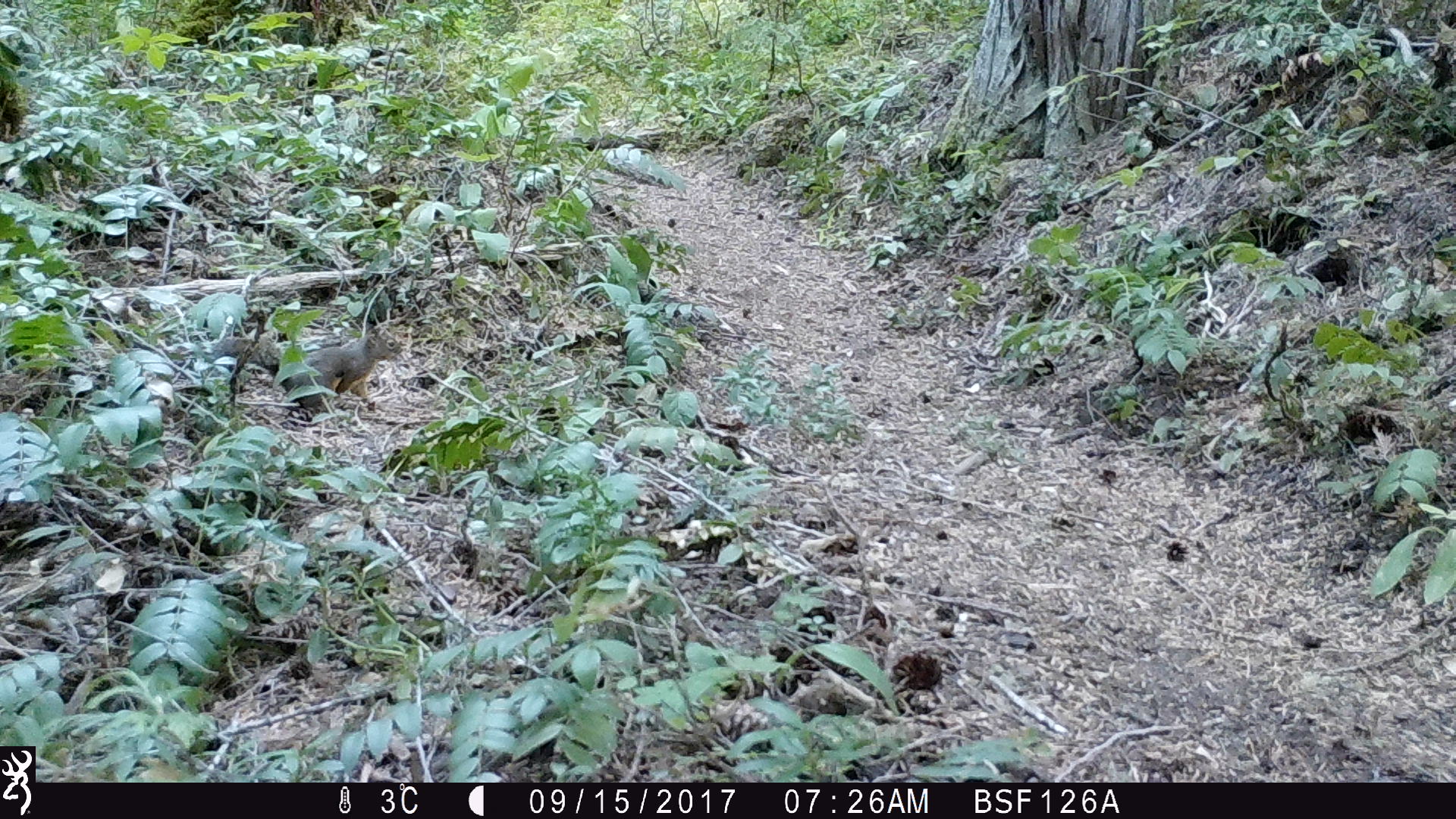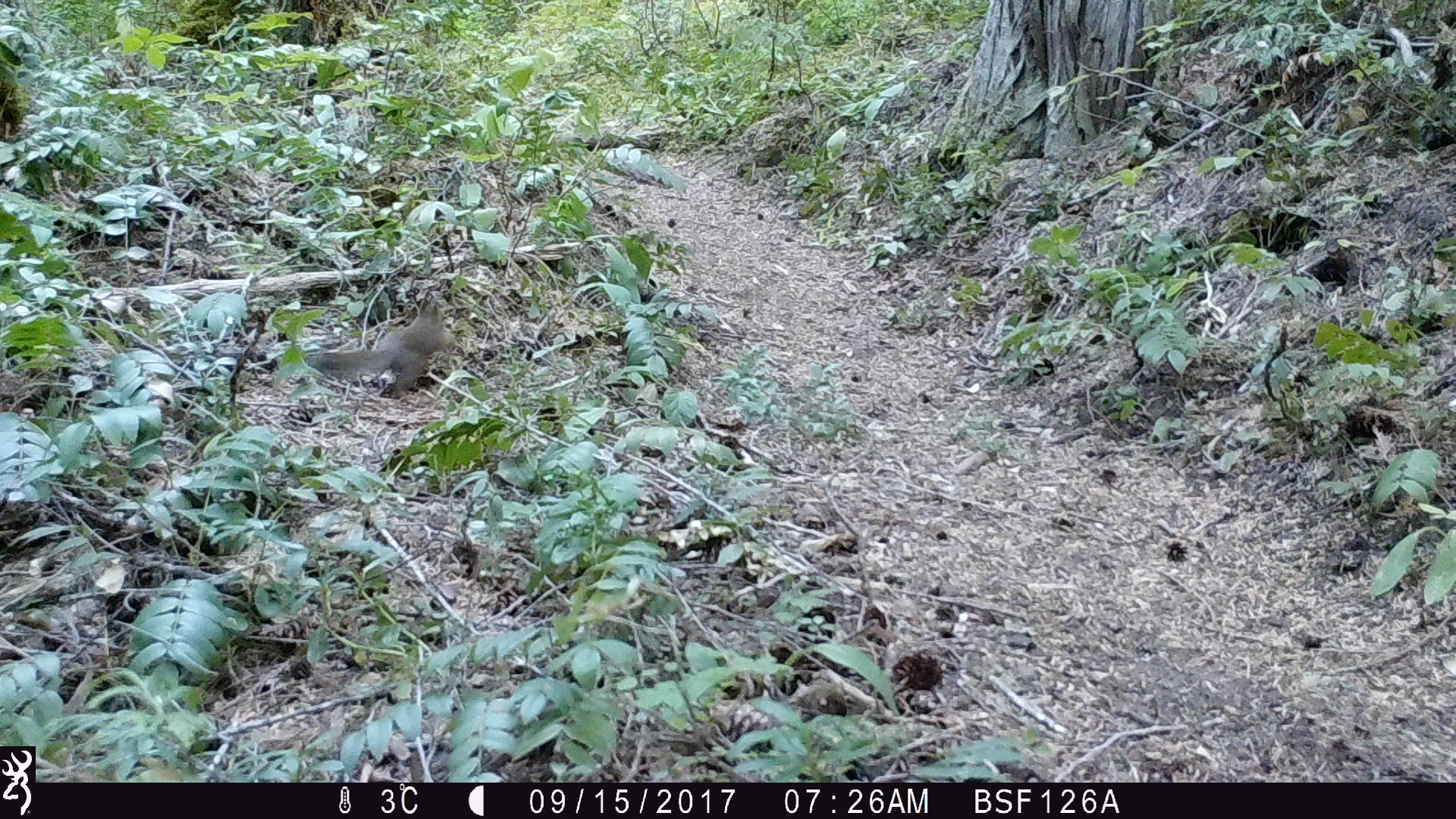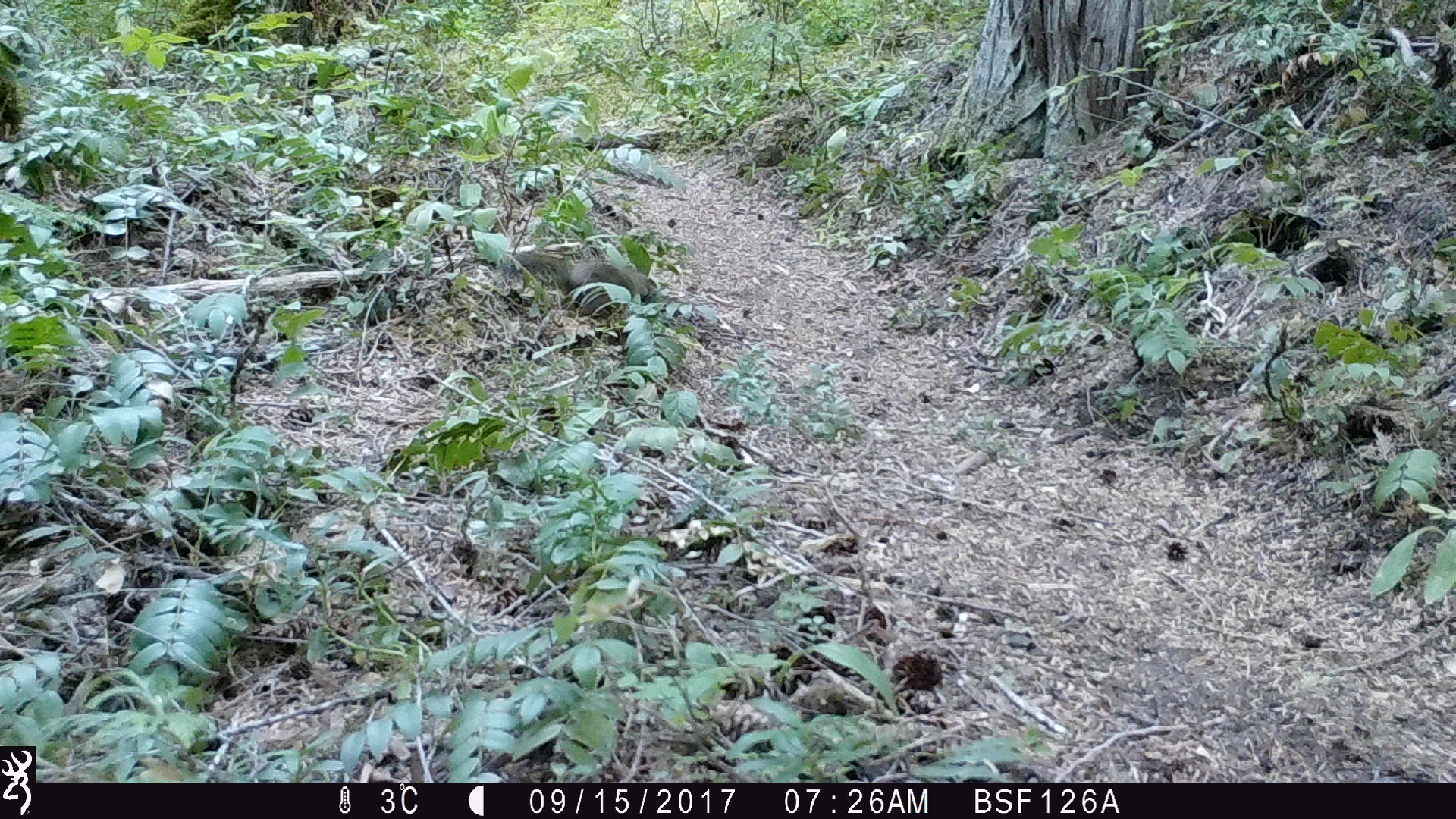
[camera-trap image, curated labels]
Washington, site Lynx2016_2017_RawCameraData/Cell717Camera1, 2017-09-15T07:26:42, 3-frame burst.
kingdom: Animalia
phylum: Chordata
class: Mammalia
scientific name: Mammalia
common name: small mammal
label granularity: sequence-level